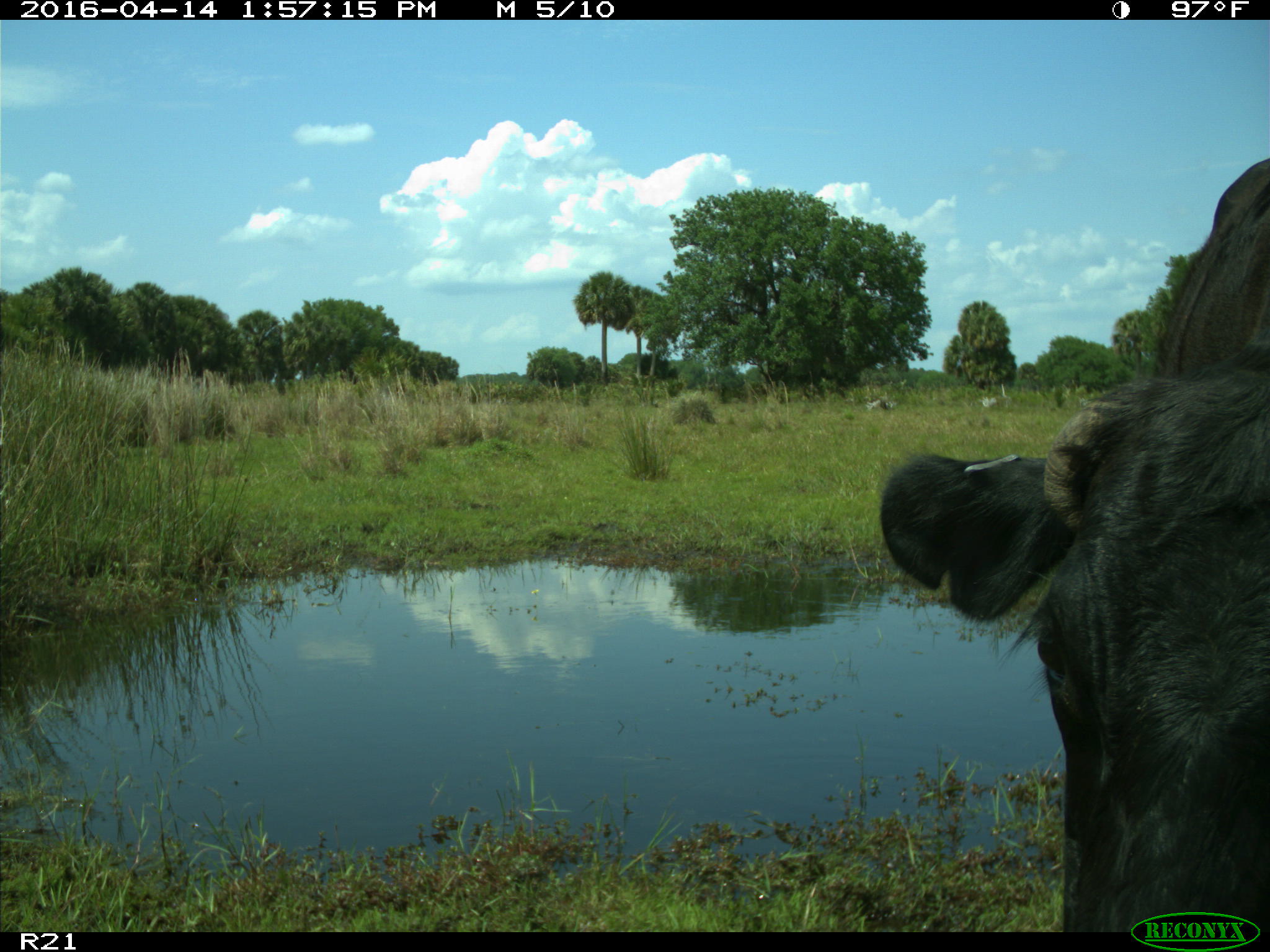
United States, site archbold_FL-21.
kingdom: Animalia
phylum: Chordata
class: Mammalia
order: Artiodactyla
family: Bovidae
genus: Bos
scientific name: Bos taurus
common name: domestic cow